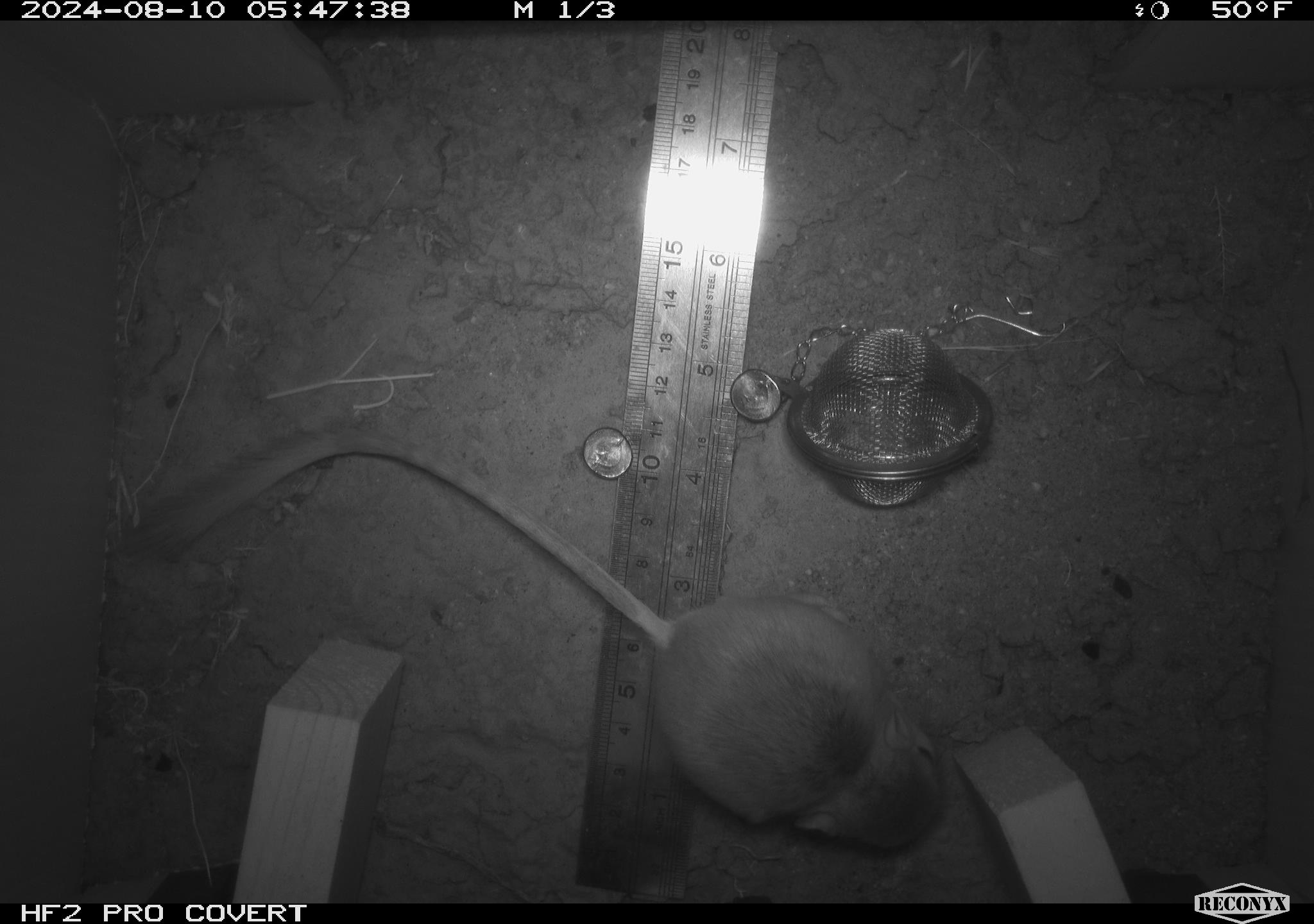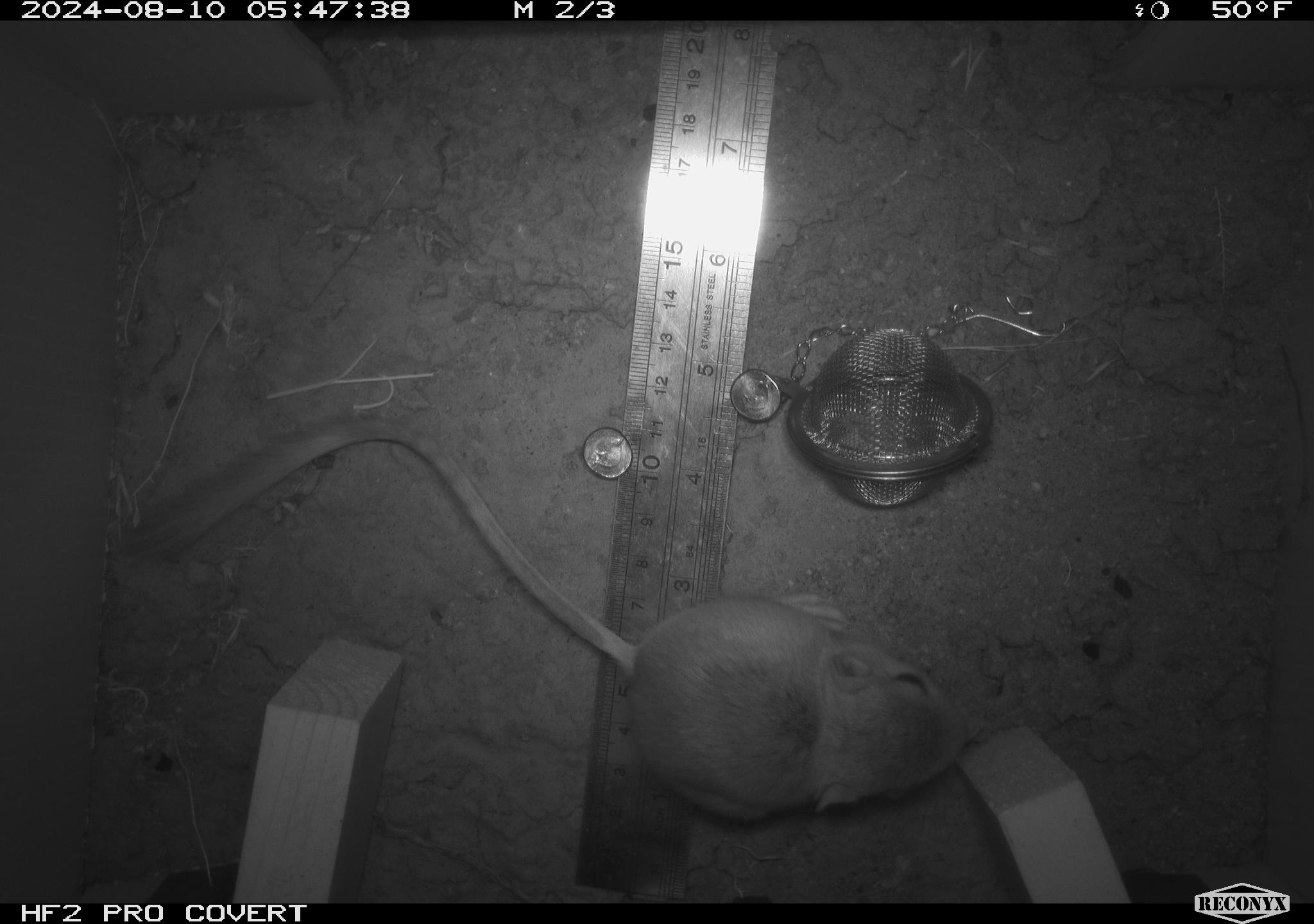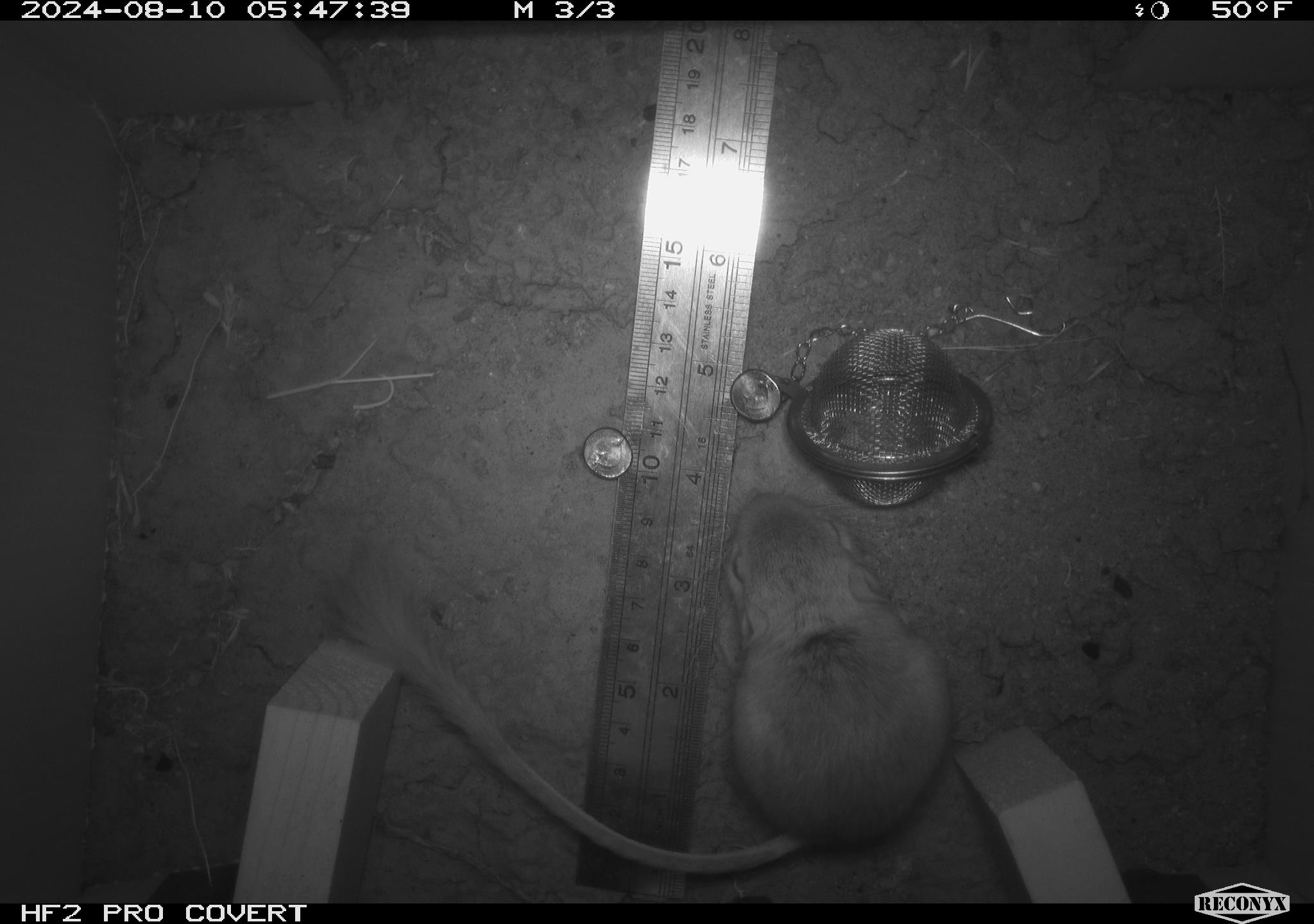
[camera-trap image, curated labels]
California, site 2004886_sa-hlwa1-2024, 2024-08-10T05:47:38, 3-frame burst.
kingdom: Animalia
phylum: Chordata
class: Mammalia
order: Rodentia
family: Heteromyidae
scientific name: Heteromyidae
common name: kangaroo rats and pocket mice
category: heteromyidae family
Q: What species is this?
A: Heteromyidae family (kangaroo rats and pocket mice) (Heteromyidae).